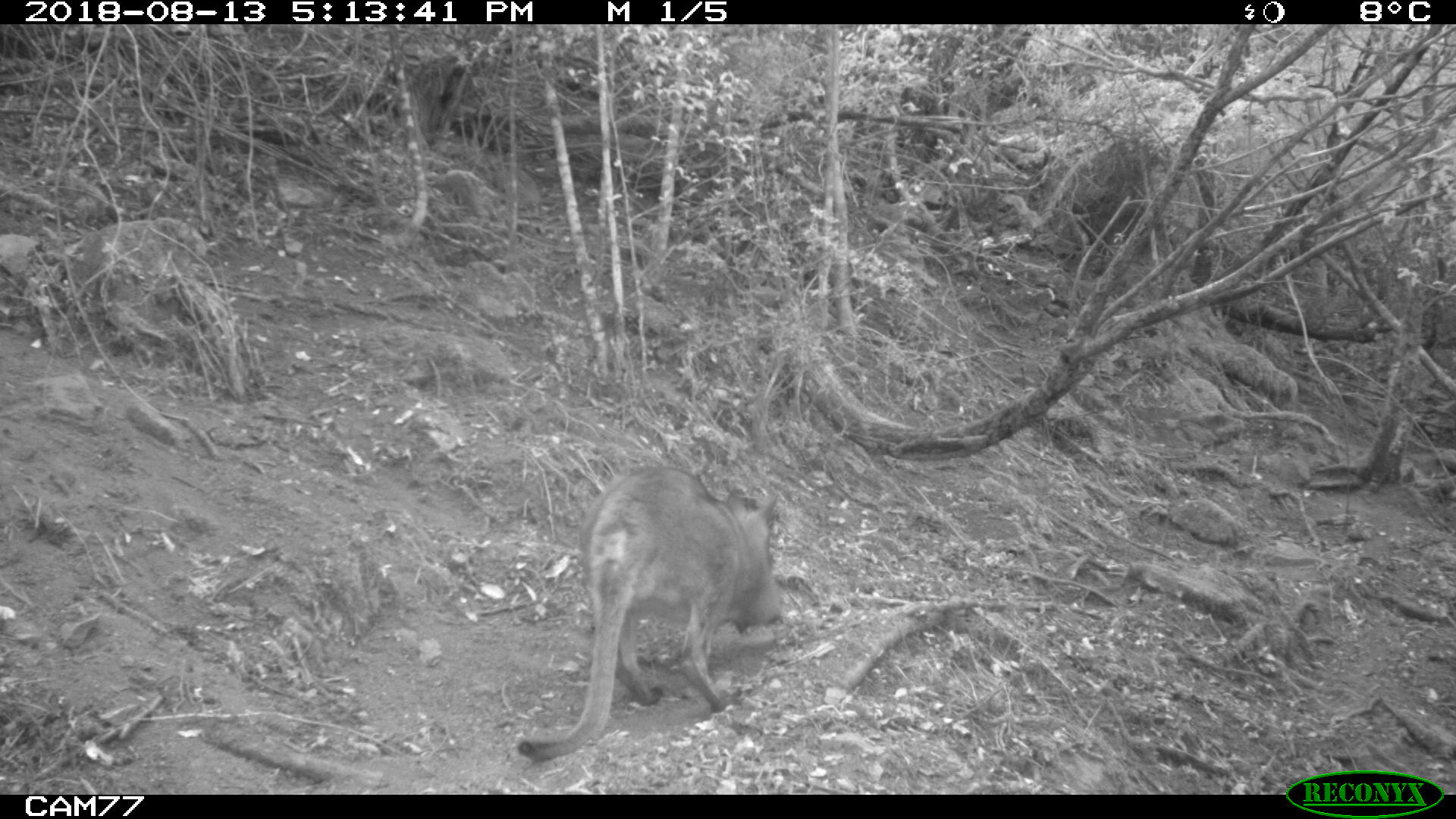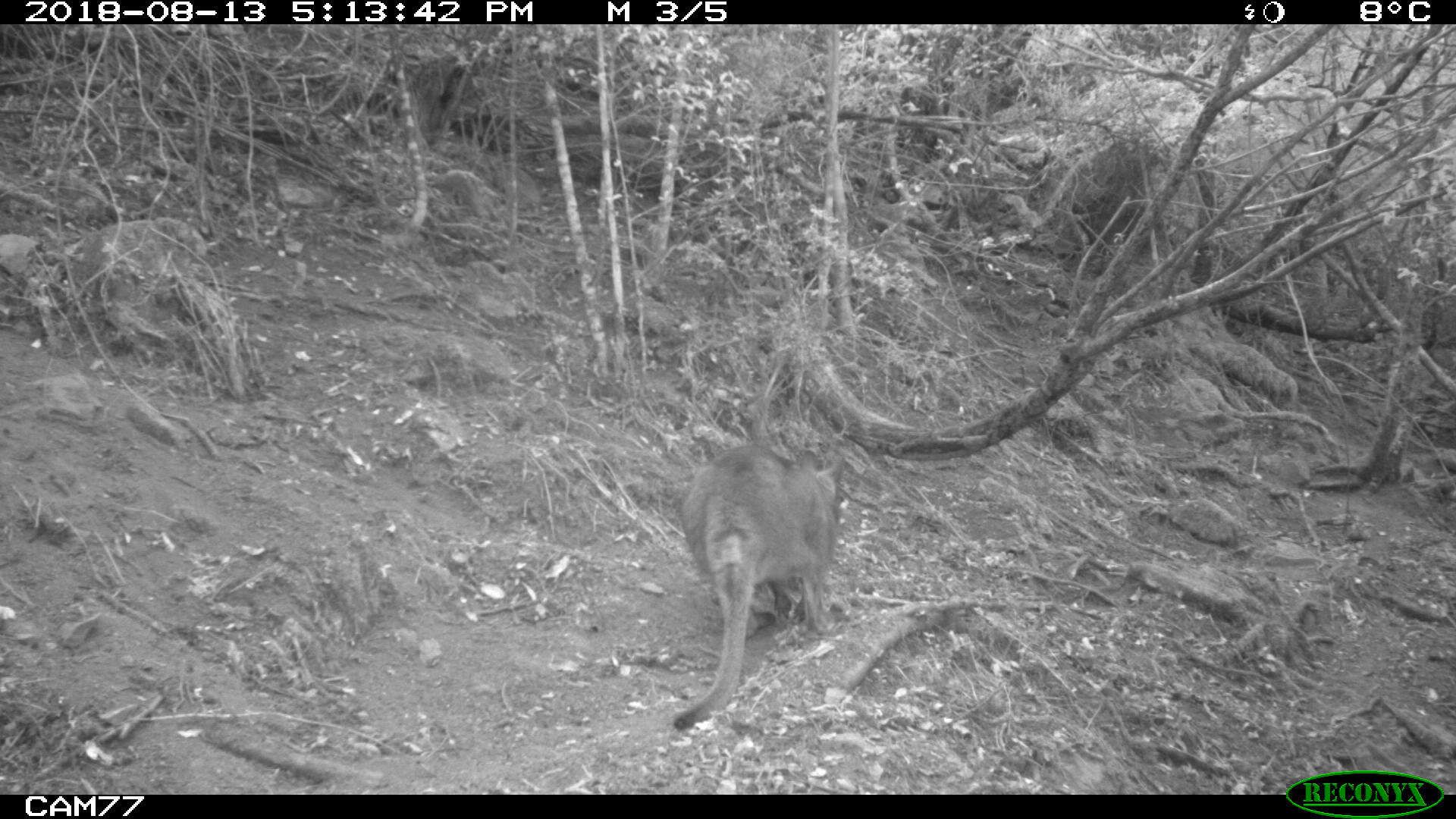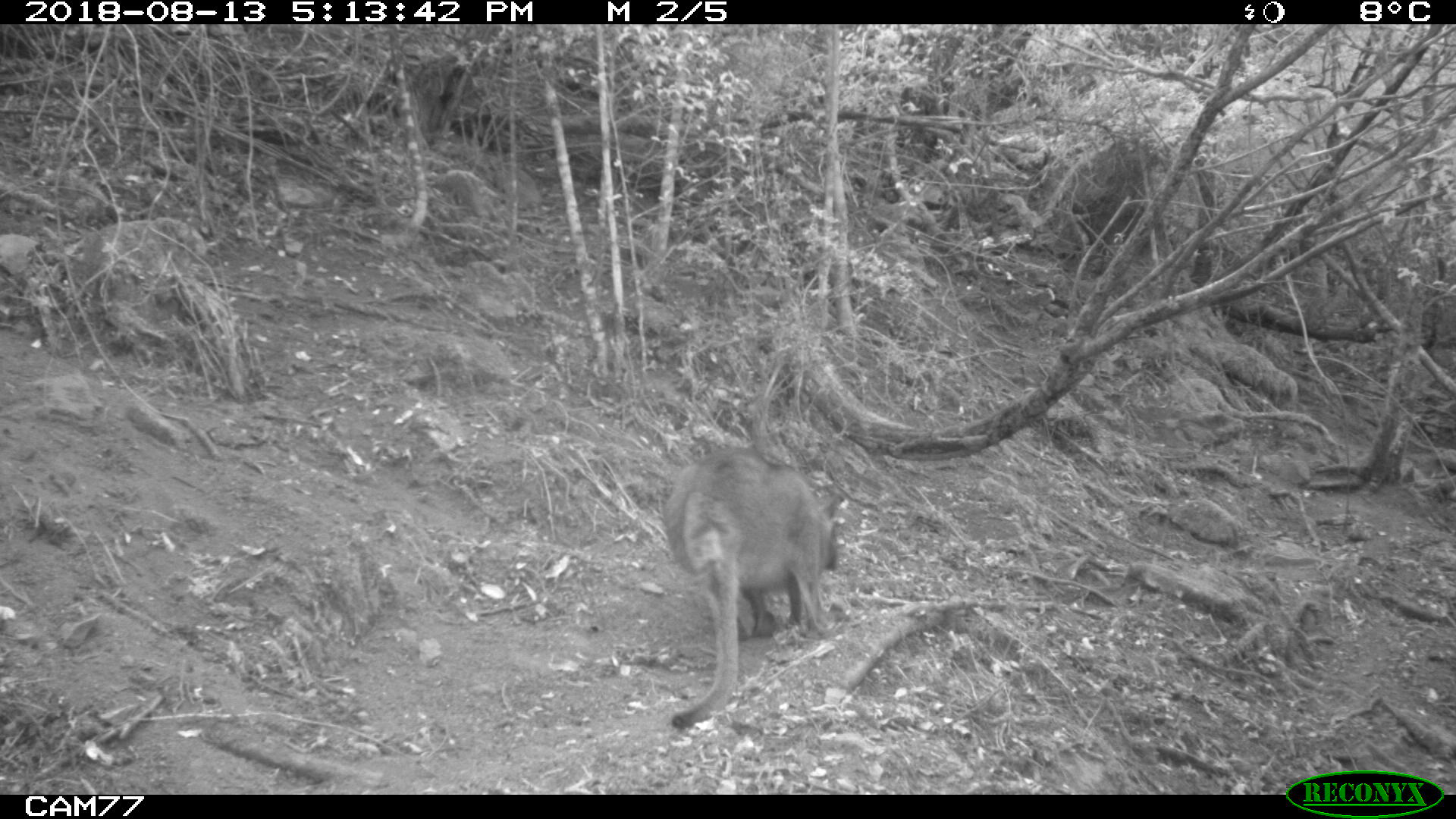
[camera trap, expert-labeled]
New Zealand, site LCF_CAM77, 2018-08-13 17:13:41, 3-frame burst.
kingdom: Animalia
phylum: Chordata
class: Mammalia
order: Diprotodontia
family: Macropodidae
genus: Notamacropus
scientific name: Notamacropus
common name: wallaby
Wallaby (Notamacropus).